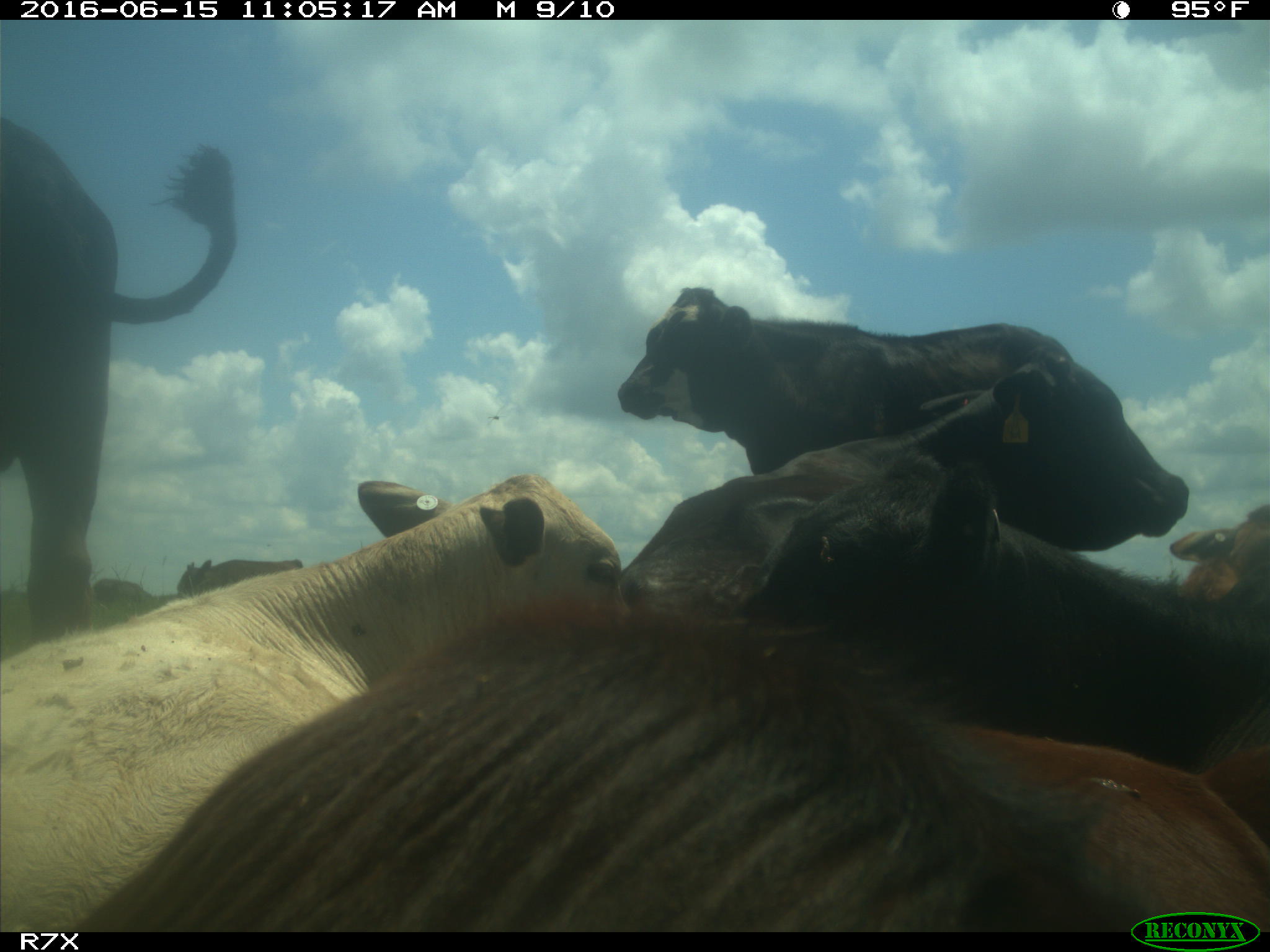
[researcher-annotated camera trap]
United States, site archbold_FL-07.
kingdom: Animalia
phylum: Chordata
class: Mammalia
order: Artiodactyla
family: Bovidae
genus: Bos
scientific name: Bos taurus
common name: domestic cow